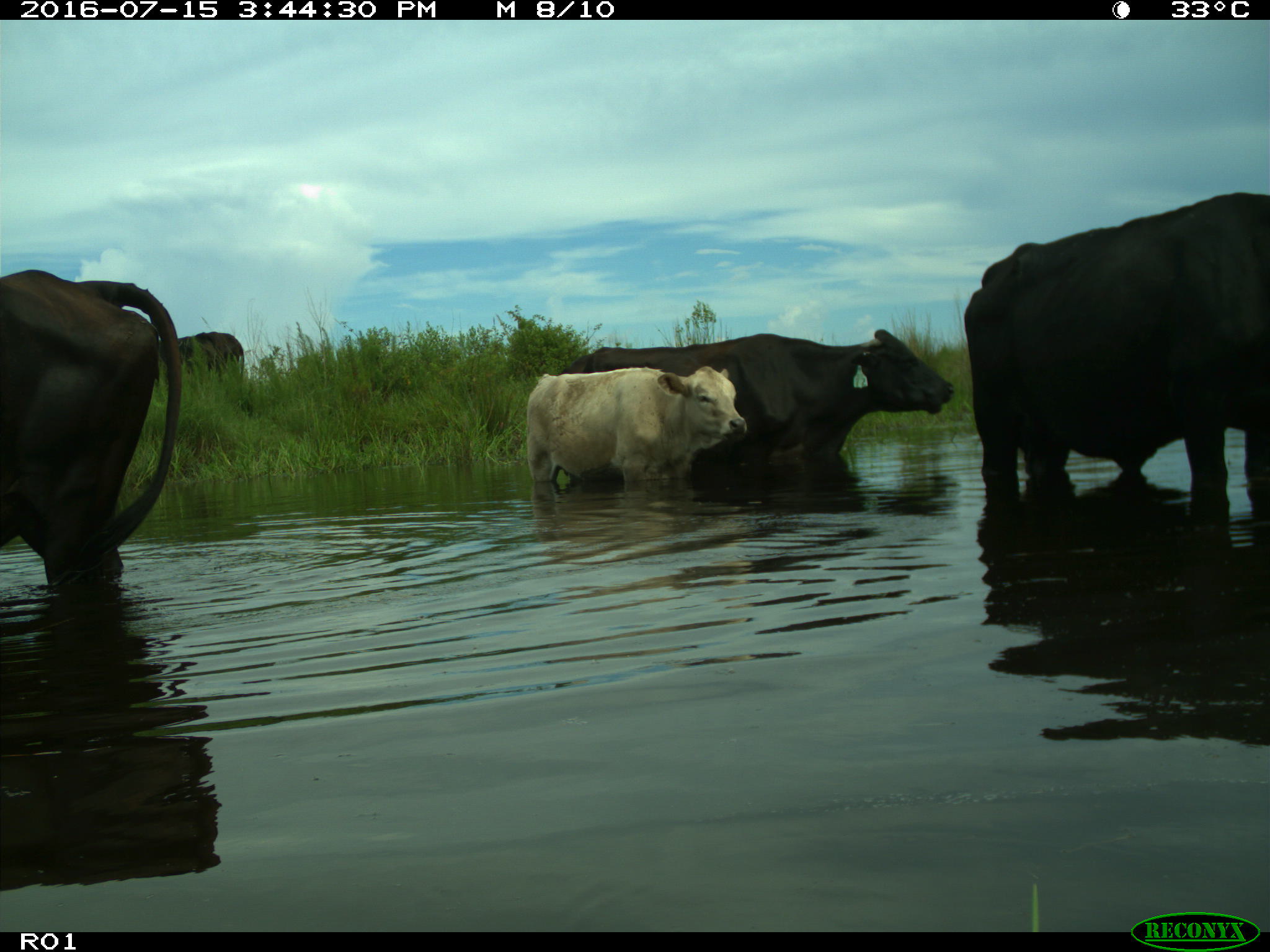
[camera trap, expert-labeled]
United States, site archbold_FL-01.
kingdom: Animalia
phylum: Chordata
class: Mammalia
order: Artiodactyla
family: Bovidae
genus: Bos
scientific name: Bos taurus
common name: domestic cow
Bos taurus (domestic cow).